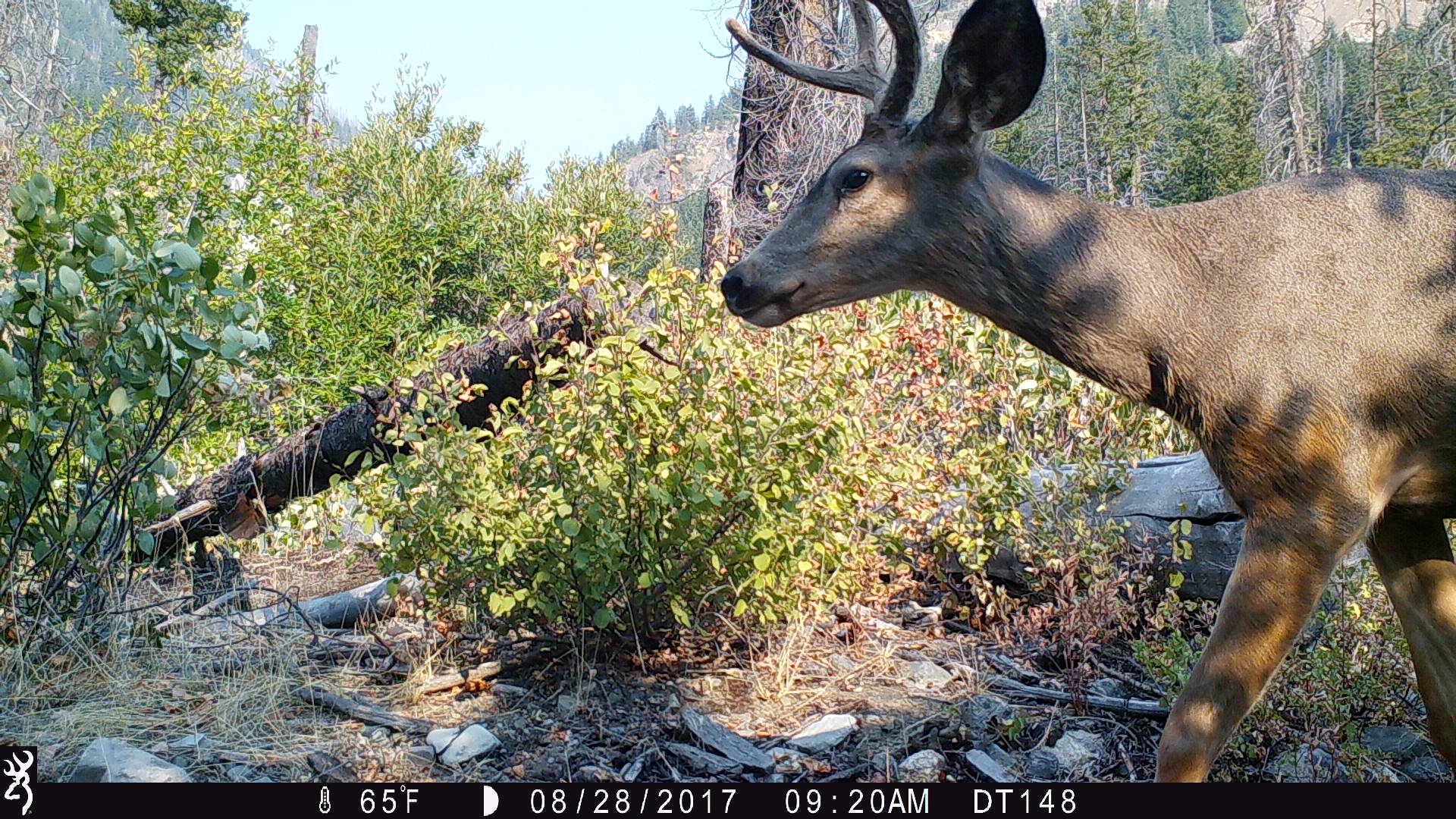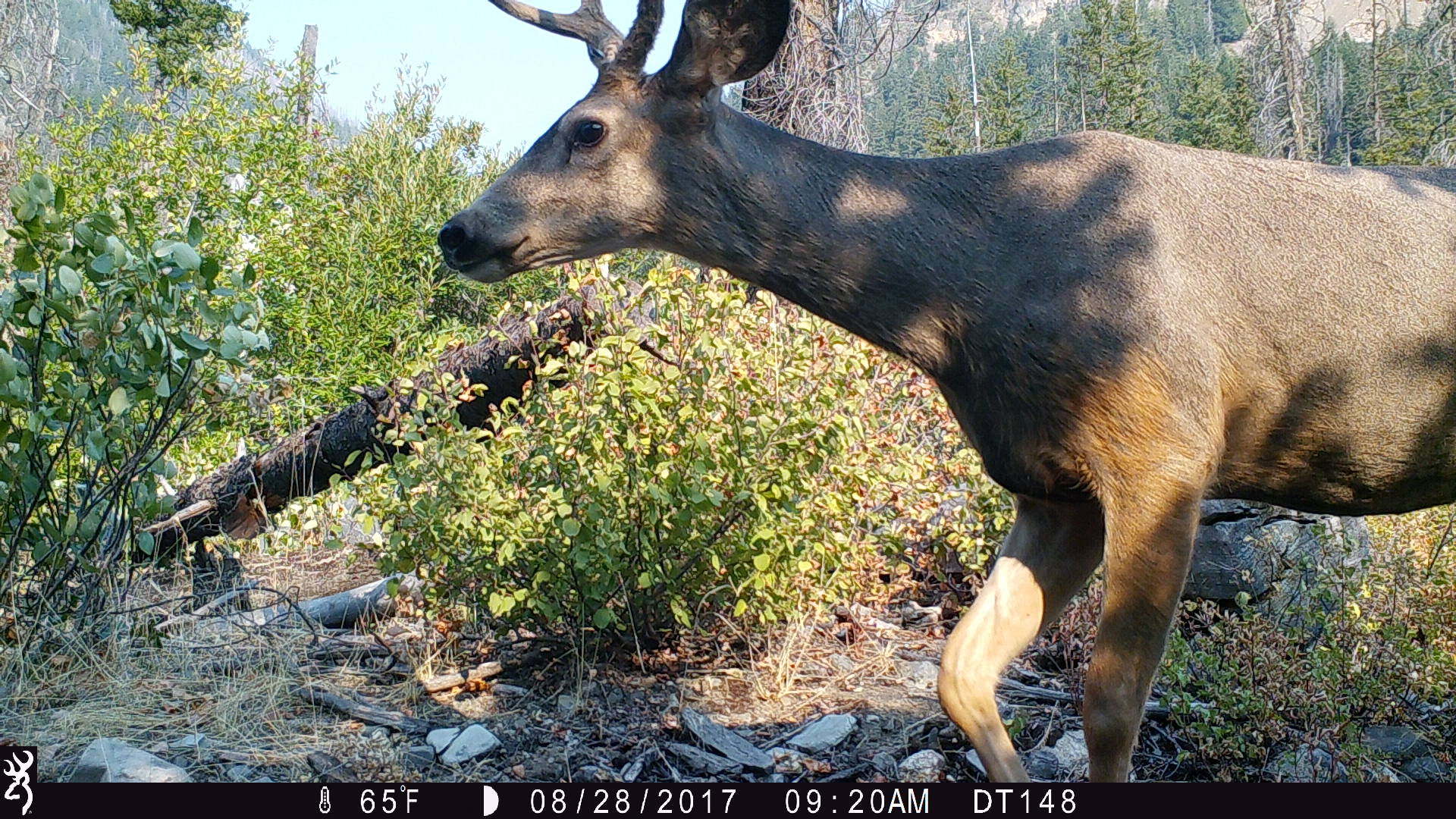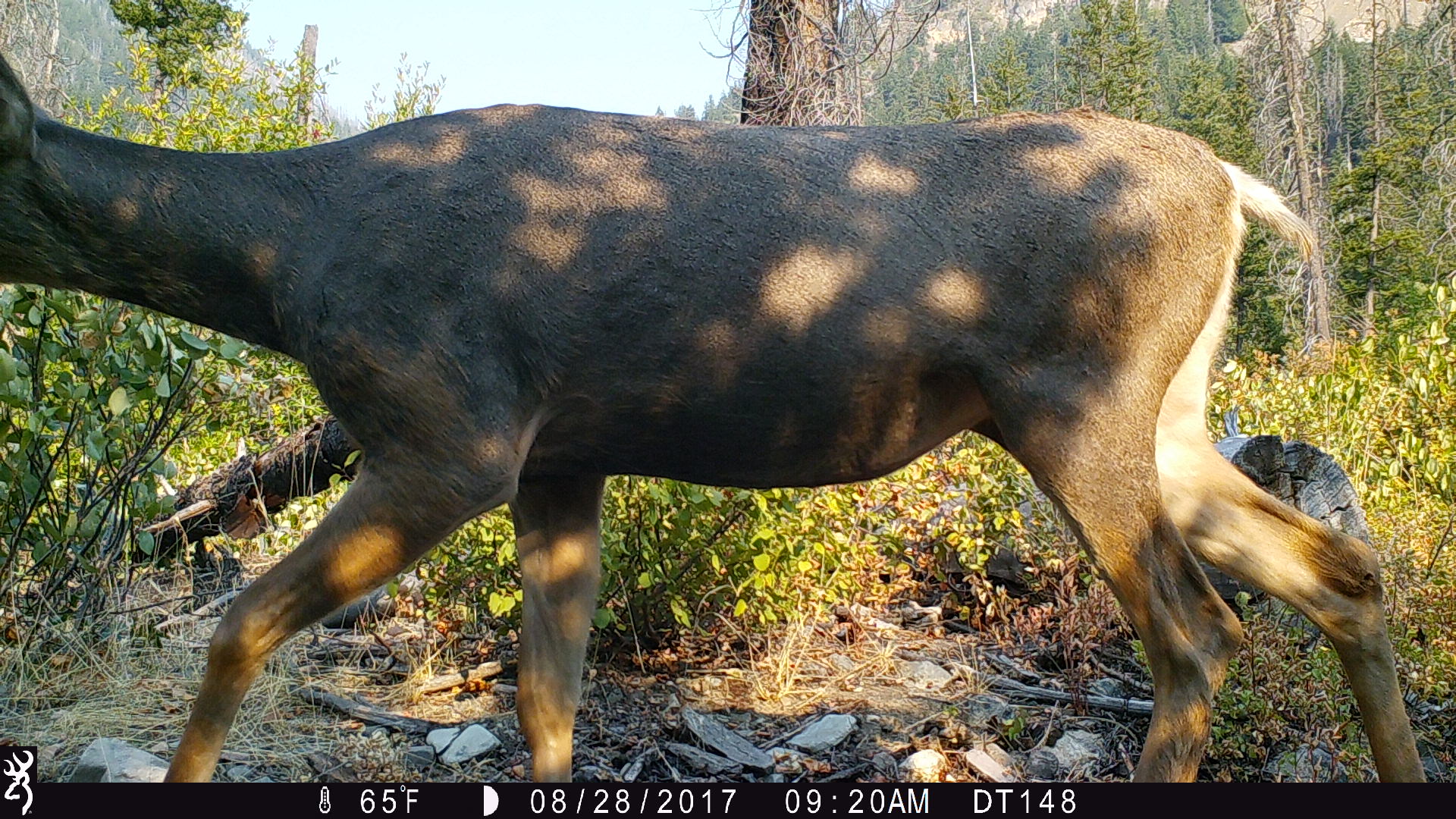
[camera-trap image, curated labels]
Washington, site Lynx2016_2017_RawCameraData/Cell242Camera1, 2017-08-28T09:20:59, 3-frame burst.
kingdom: Animalia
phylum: Chordata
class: Mammalia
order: Artiodactyla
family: Cervidae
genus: Odocoileus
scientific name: Odocoileus hemionus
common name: mule deer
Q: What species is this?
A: Odocoileus hemionus (mule deer).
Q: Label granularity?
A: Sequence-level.